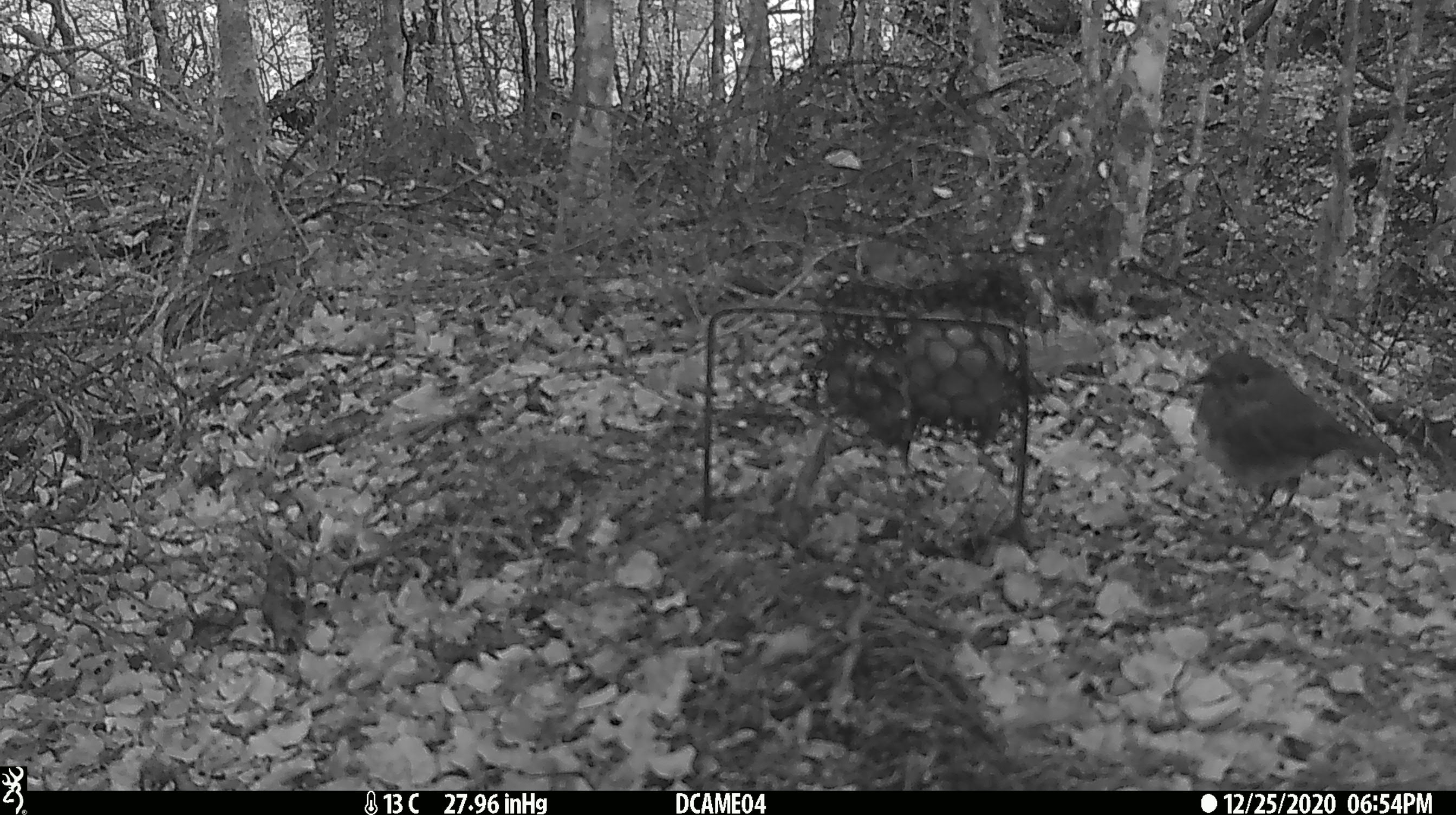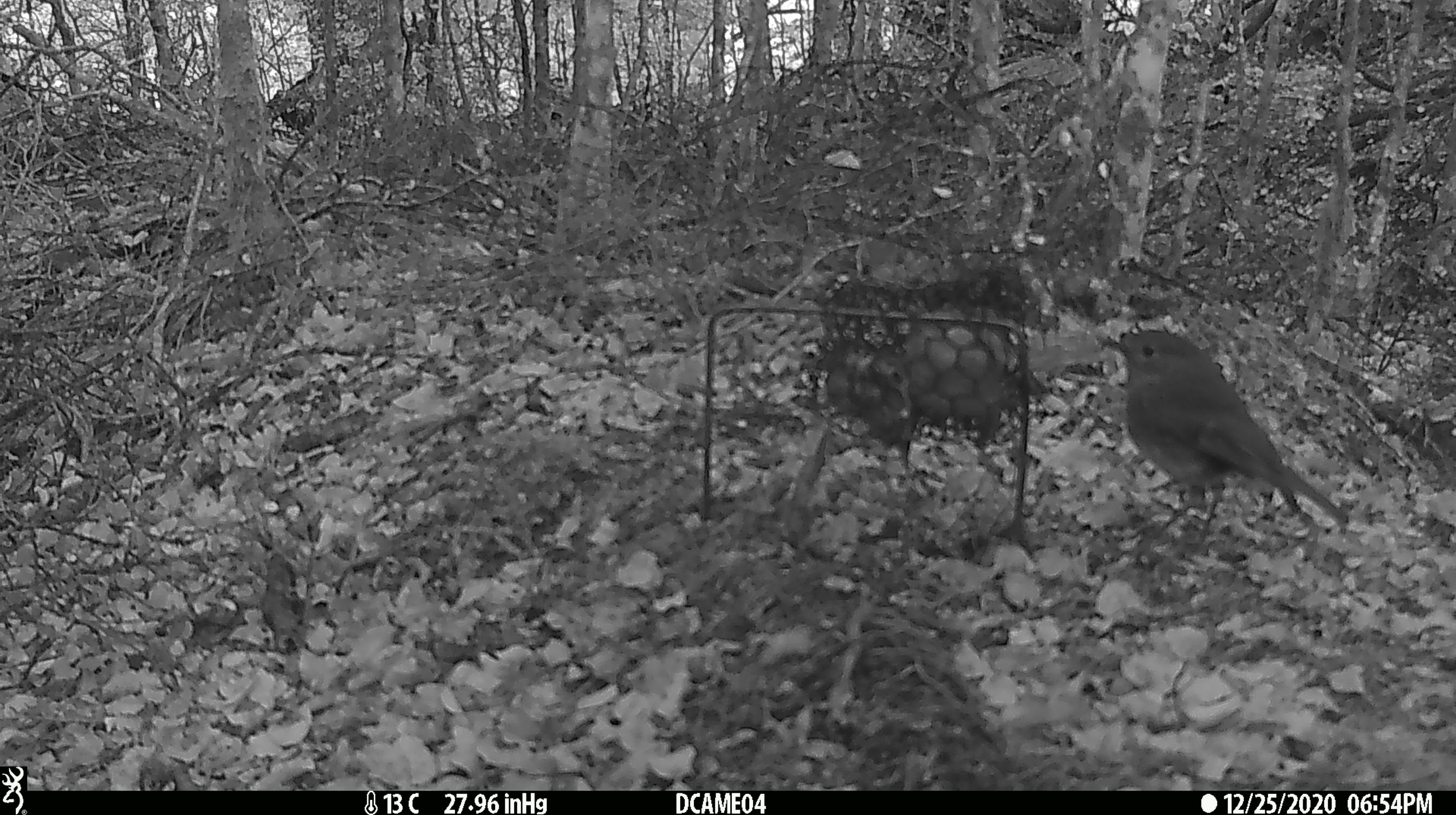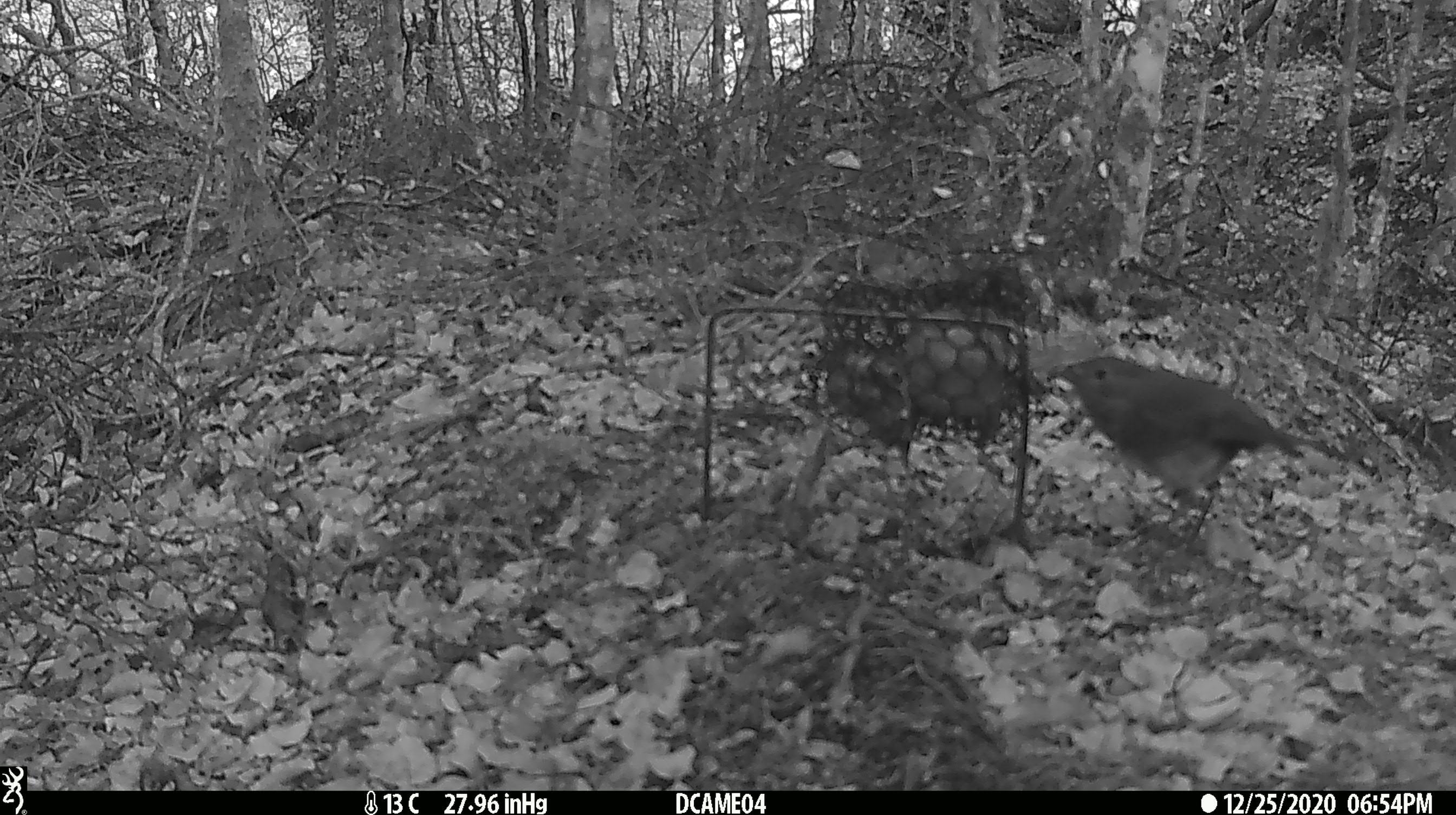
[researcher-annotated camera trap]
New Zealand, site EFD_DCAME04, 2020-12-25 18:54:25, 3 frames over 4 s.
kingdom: Animalia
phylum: Chordata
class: Aves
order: Passeriformes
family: Petroicidae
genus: Petroica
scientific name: Petroica australis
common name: new zealand robin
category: robin